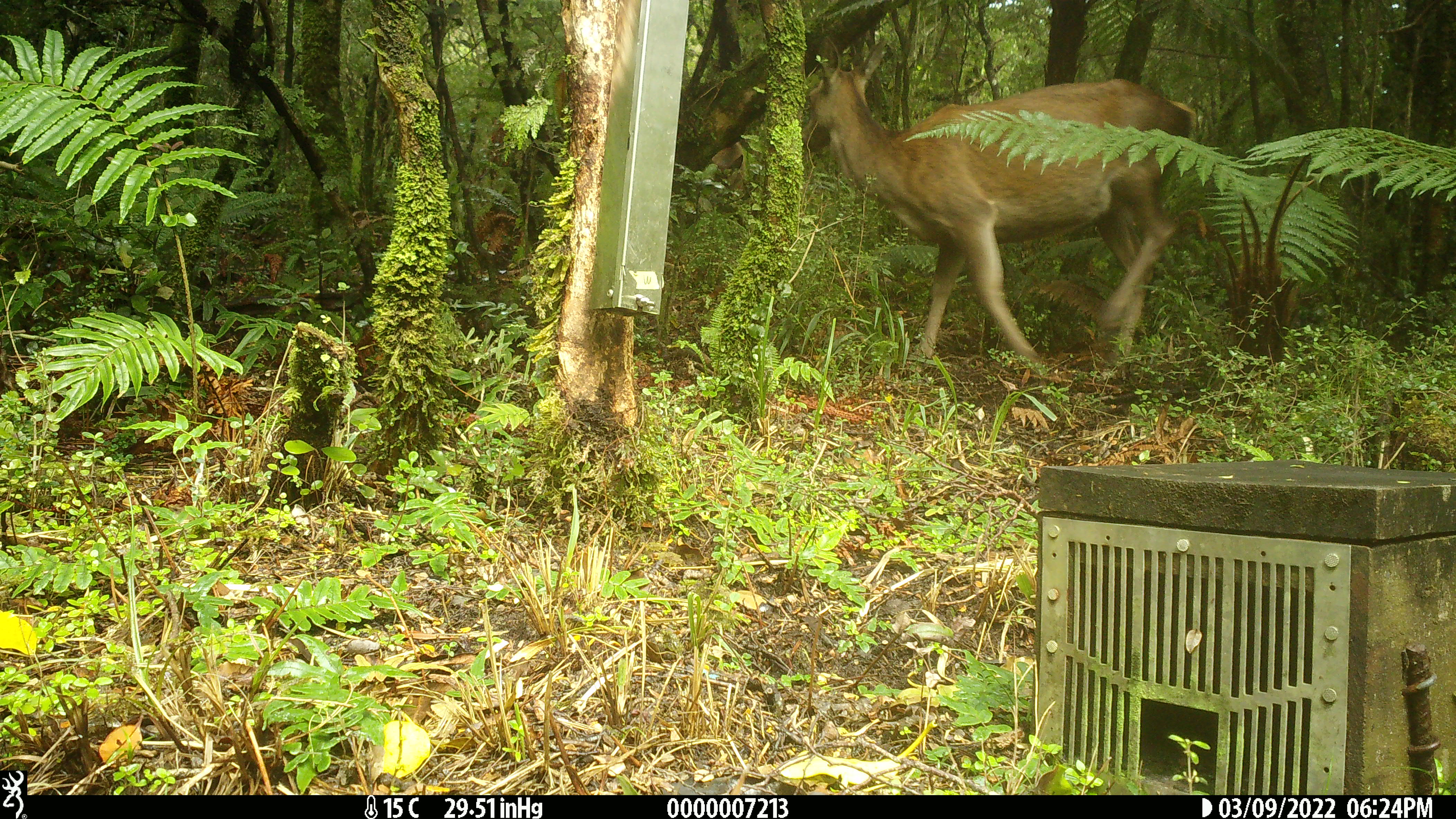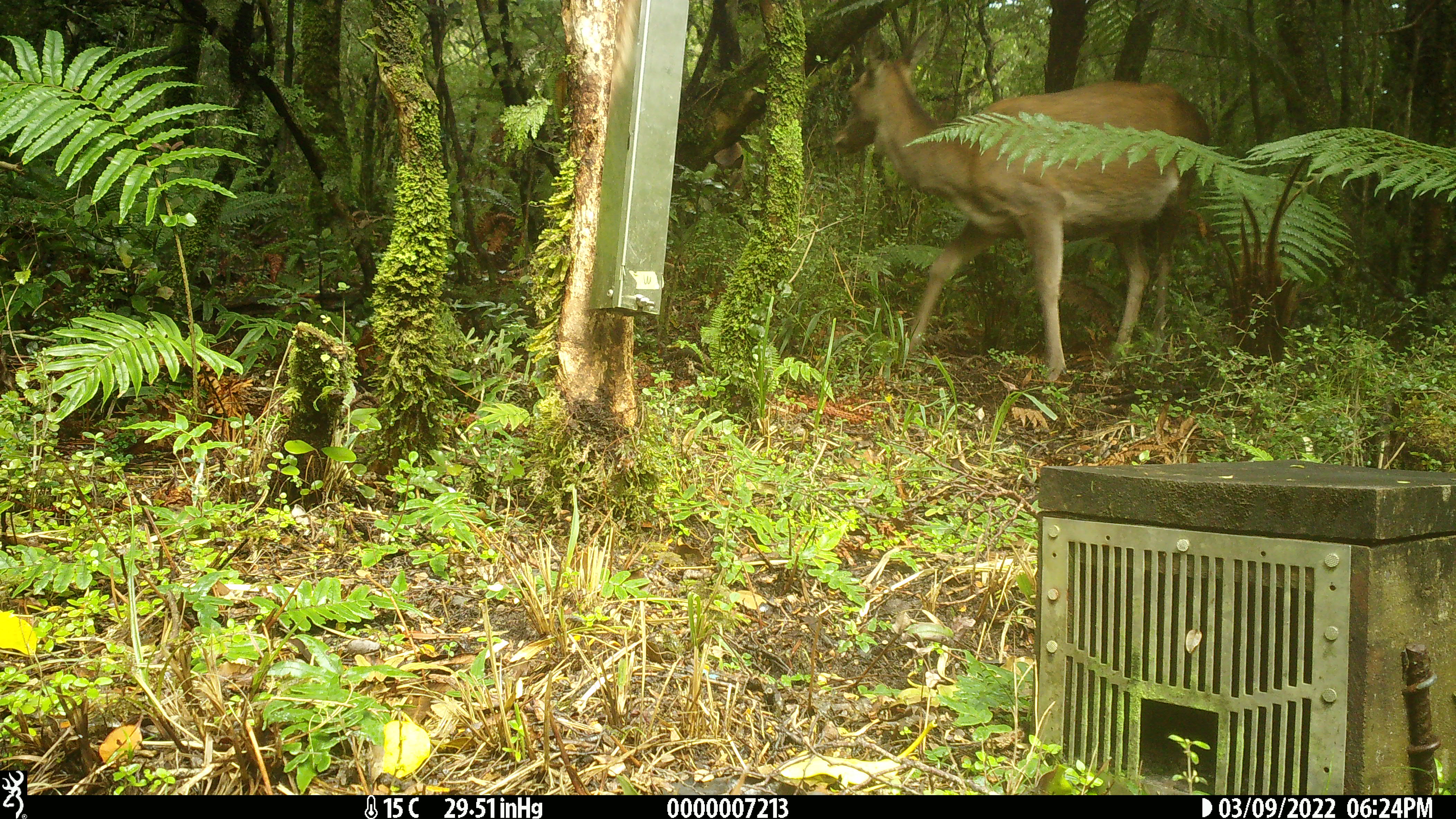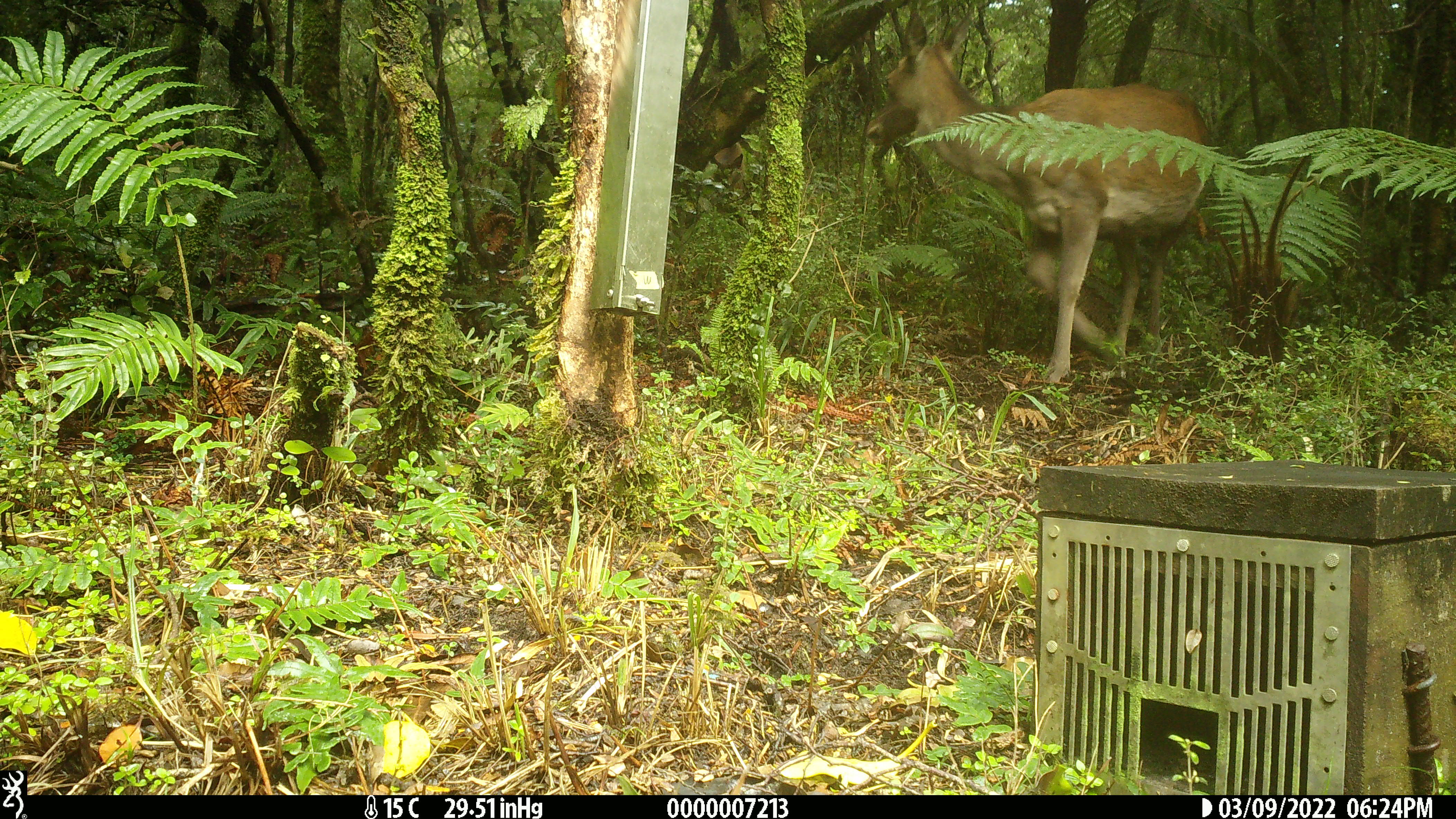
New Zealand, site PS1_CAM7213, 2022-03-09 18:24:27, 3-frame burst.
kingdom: Animalia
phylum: Chordata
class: Mammalia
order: Artiodactyla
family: Cervidae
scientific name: Cervidae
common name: deer